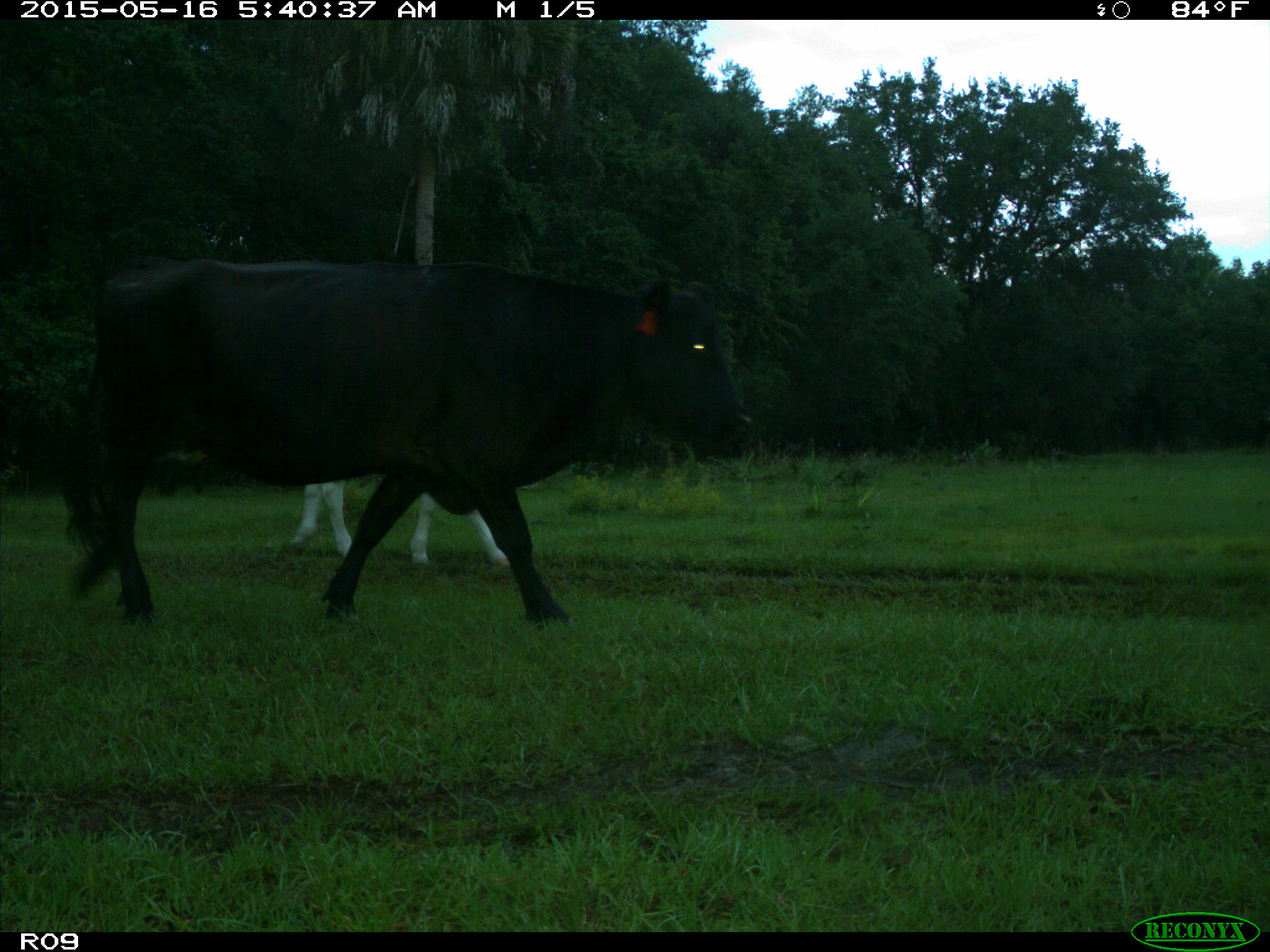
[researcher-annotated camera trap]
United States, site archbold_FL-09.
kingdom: Animalia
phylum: Chordata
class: Mammalia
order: Artiodactyla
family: Bovidae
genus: Bos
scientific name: Bos taurus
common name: domestic cow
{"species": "Bos taurus (domestic cow)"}